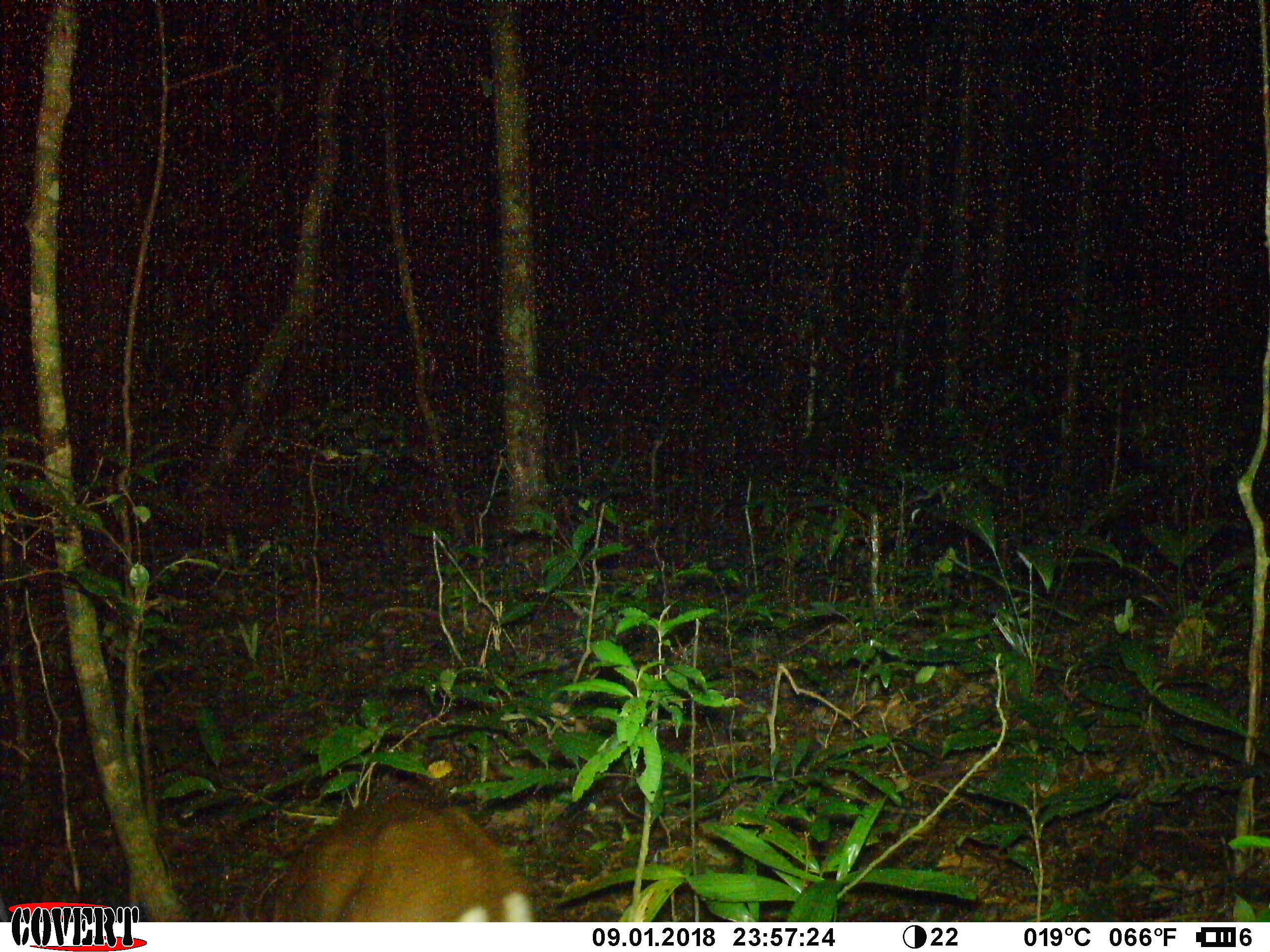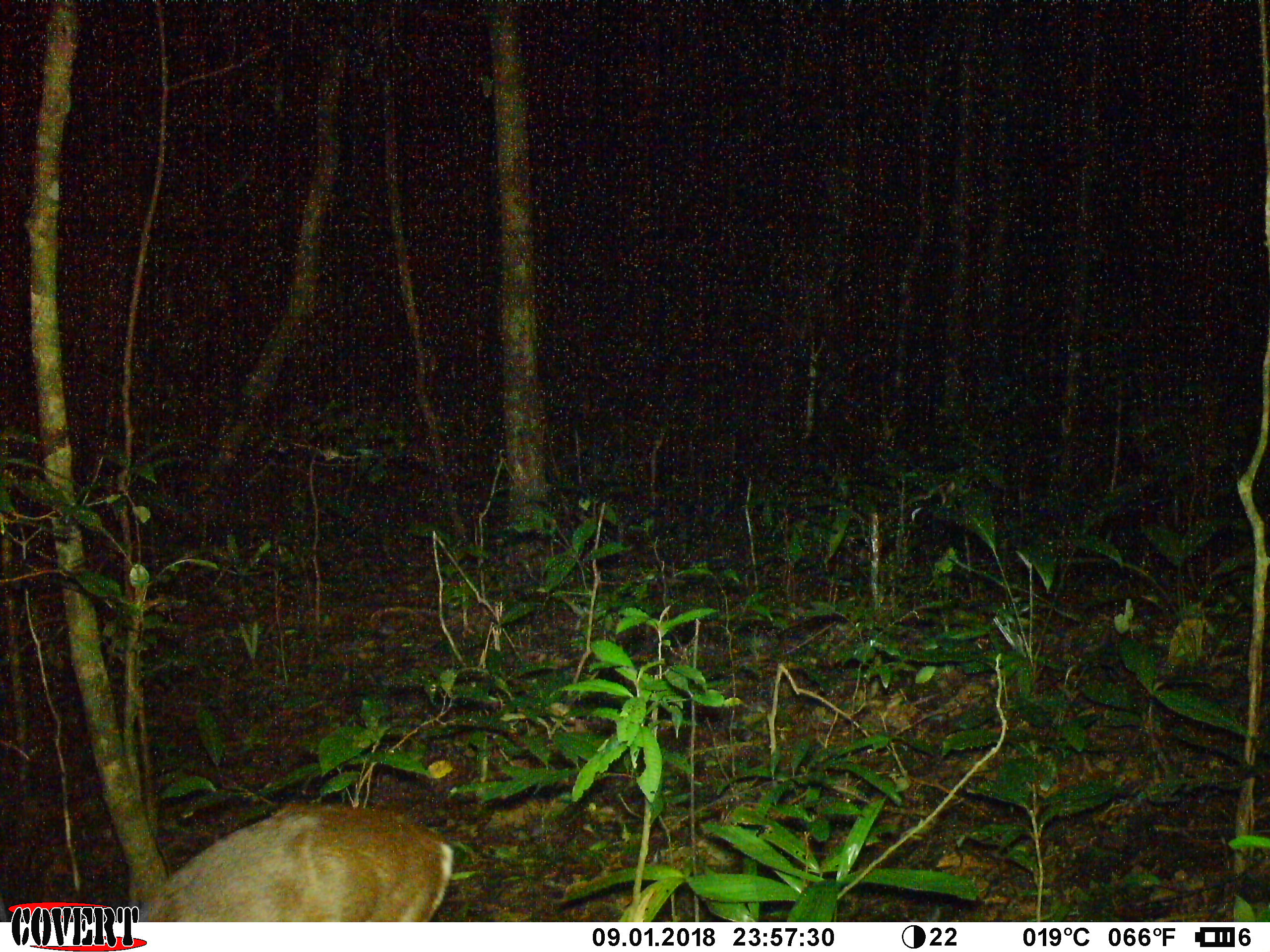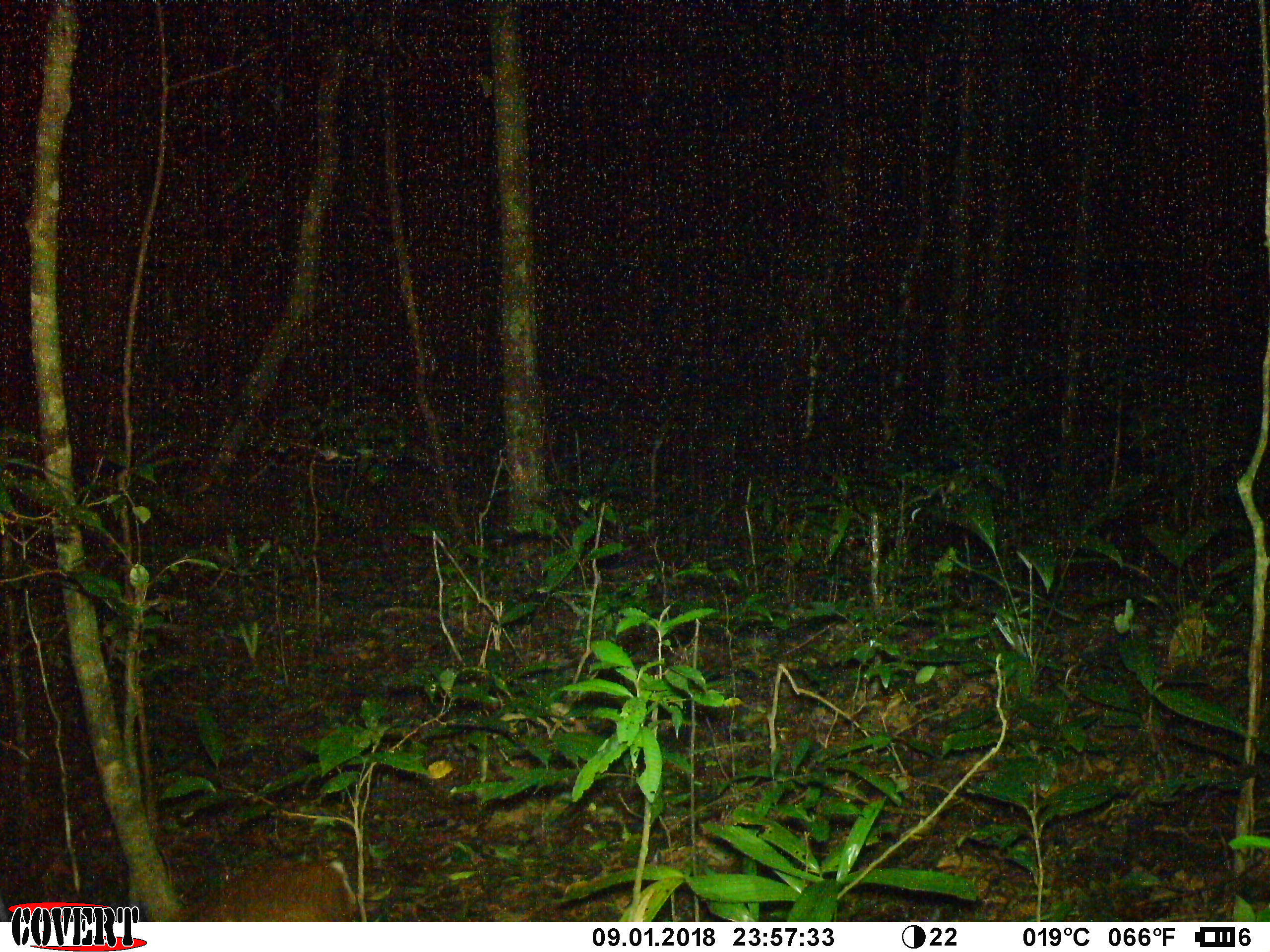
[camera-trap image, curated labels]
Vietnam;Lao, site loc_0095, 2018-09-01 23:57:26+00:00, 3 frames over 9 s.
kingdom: Animalia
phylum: Chordata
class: Mammalia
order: Artiodactyla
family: Cervidae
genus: Muntiacus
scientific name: Muntiacus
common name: muntjacs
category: unidentified muntjac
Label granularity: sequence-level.